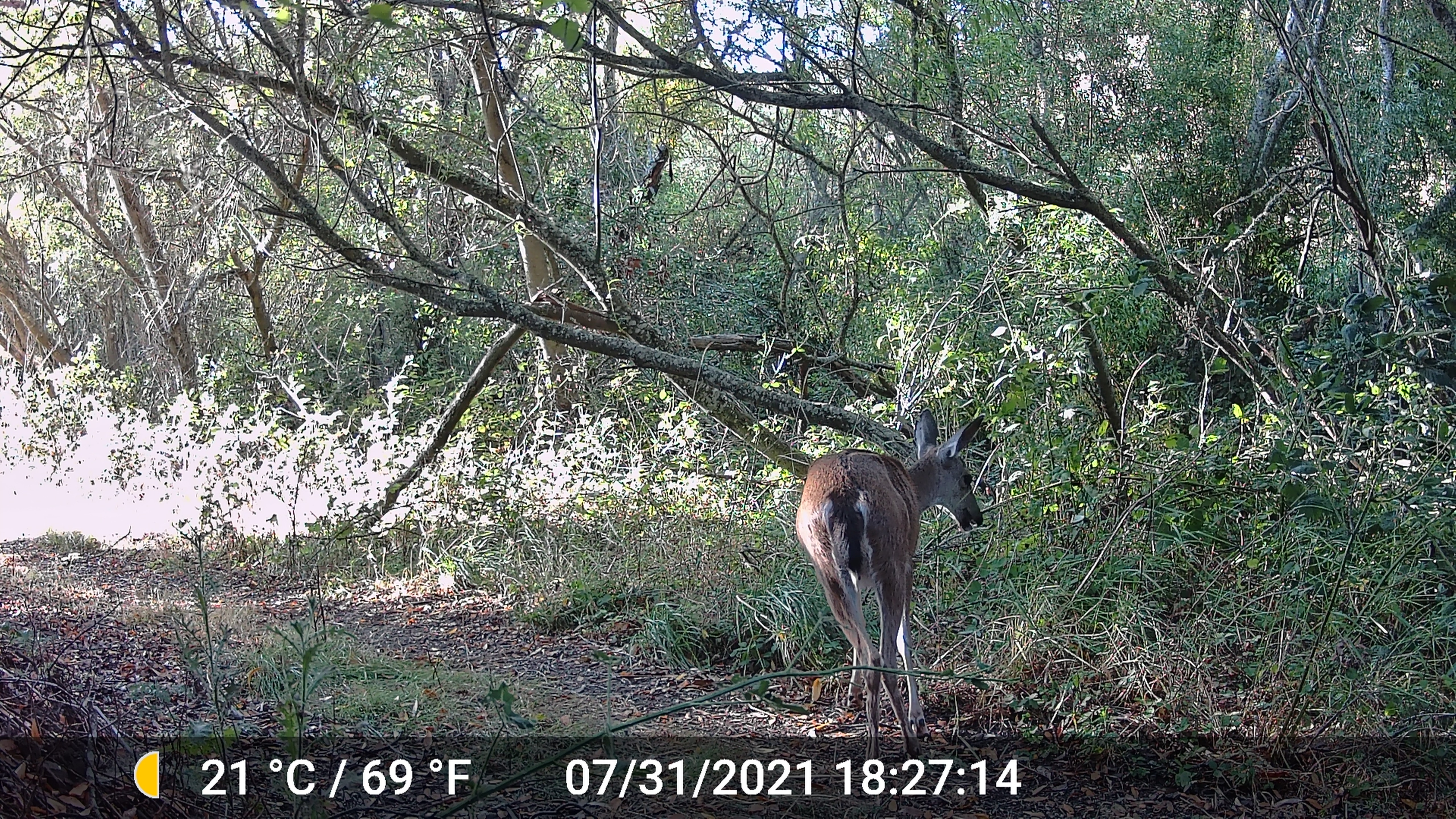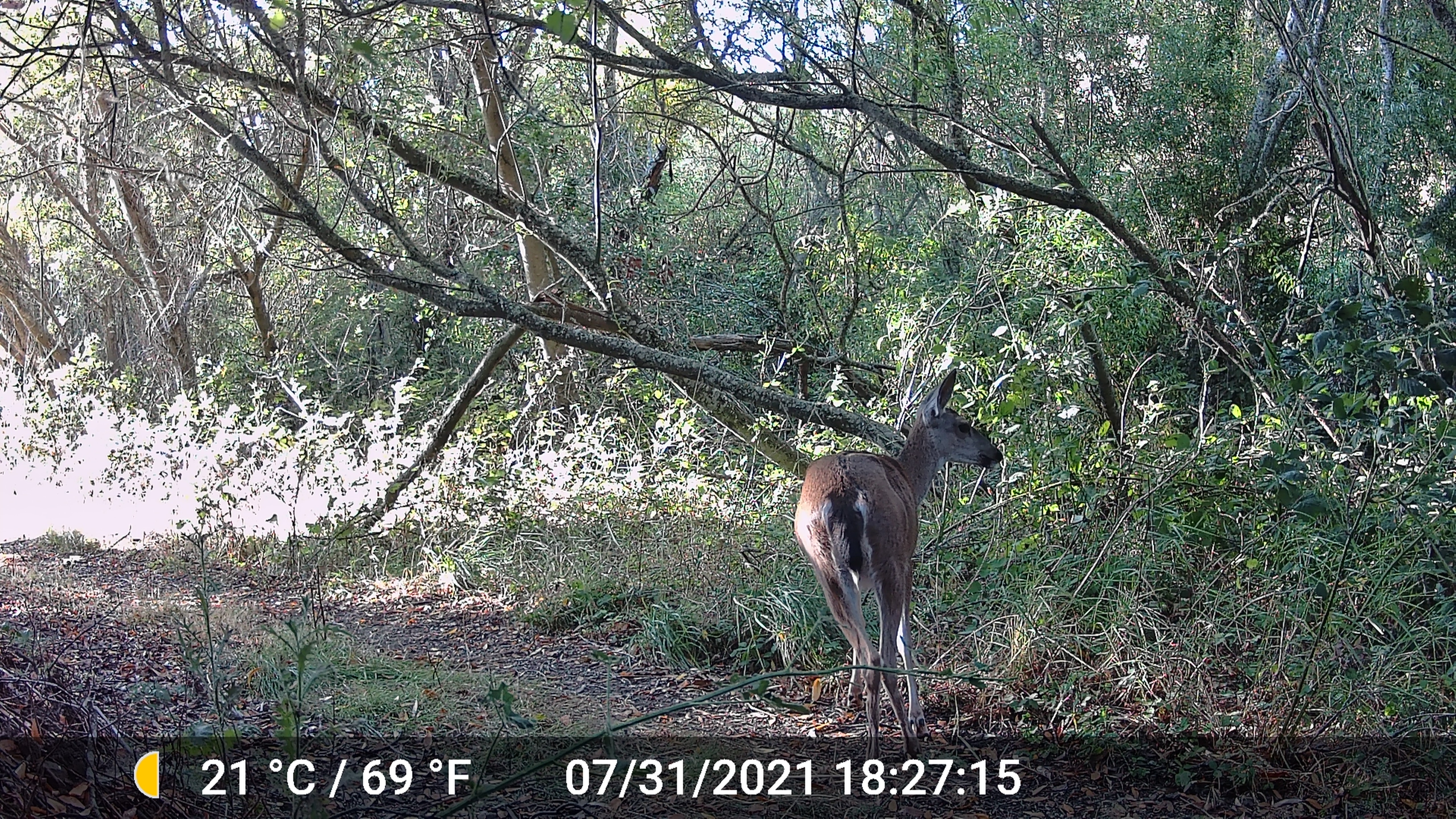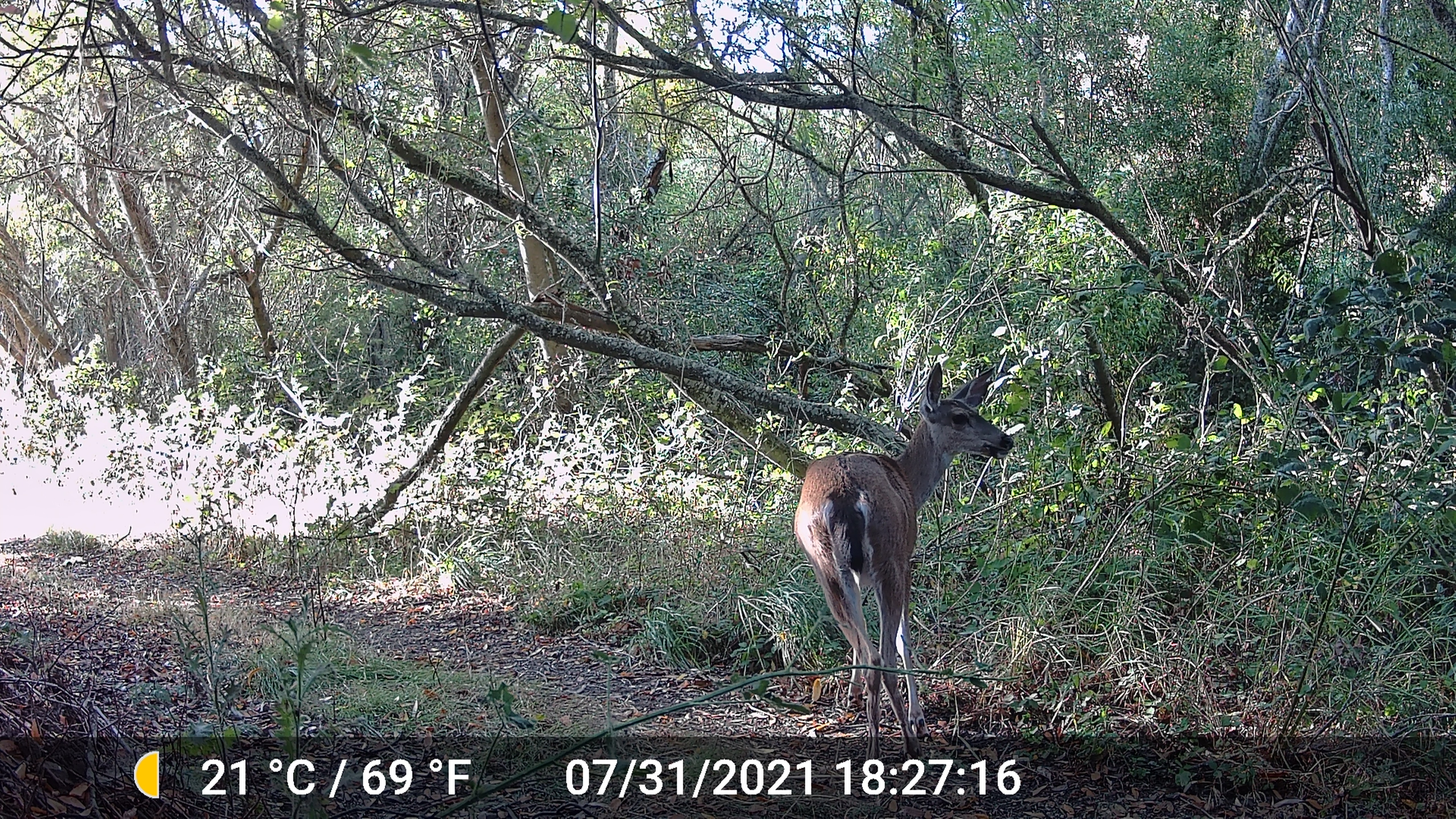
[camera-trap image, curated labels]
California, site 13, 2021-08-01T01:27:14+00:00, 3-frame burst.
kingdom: Animalia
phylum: Chordata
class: Mammalia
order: Artiodactyla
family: Cervidae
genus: Odocoileus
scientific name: Odocoileus hemionus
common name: mule deer